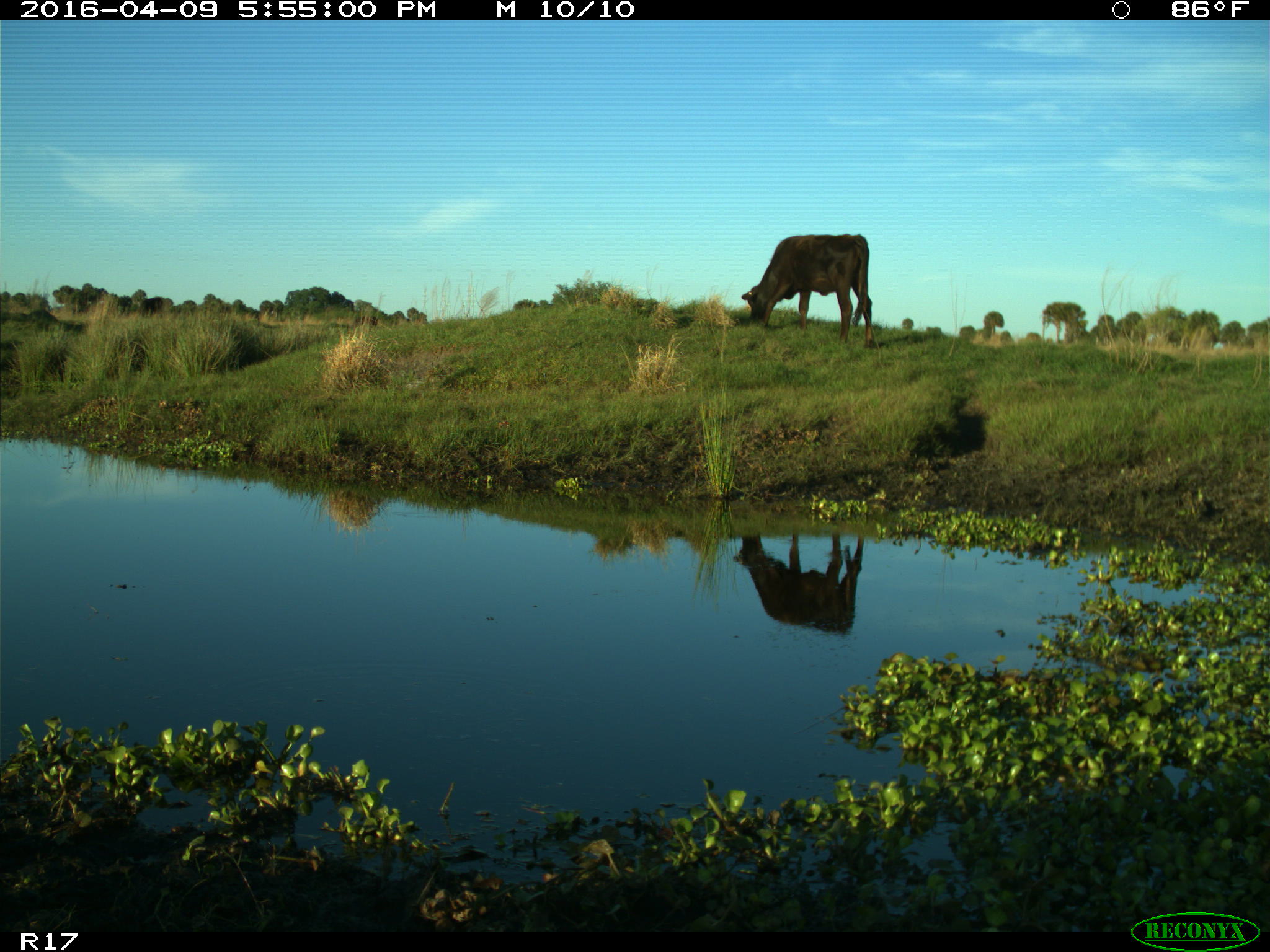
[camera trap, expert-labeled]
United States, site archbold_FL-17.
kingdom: Animalia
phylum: Chordata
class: Mammalia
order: Artiodactyla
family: Bovidae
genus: Bos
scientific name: Bos taurus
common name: domestic cow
Bos taurus (domestic cow).